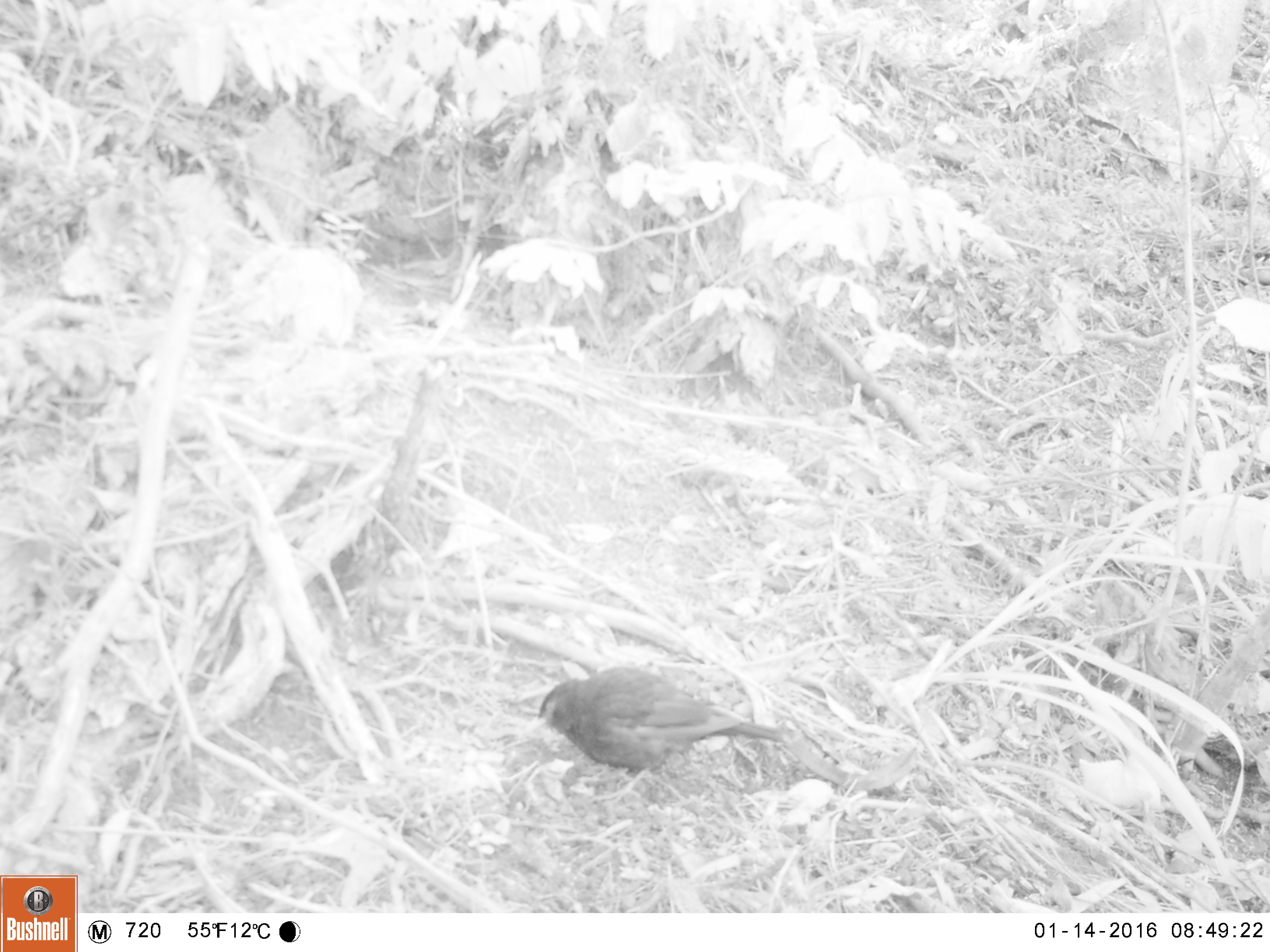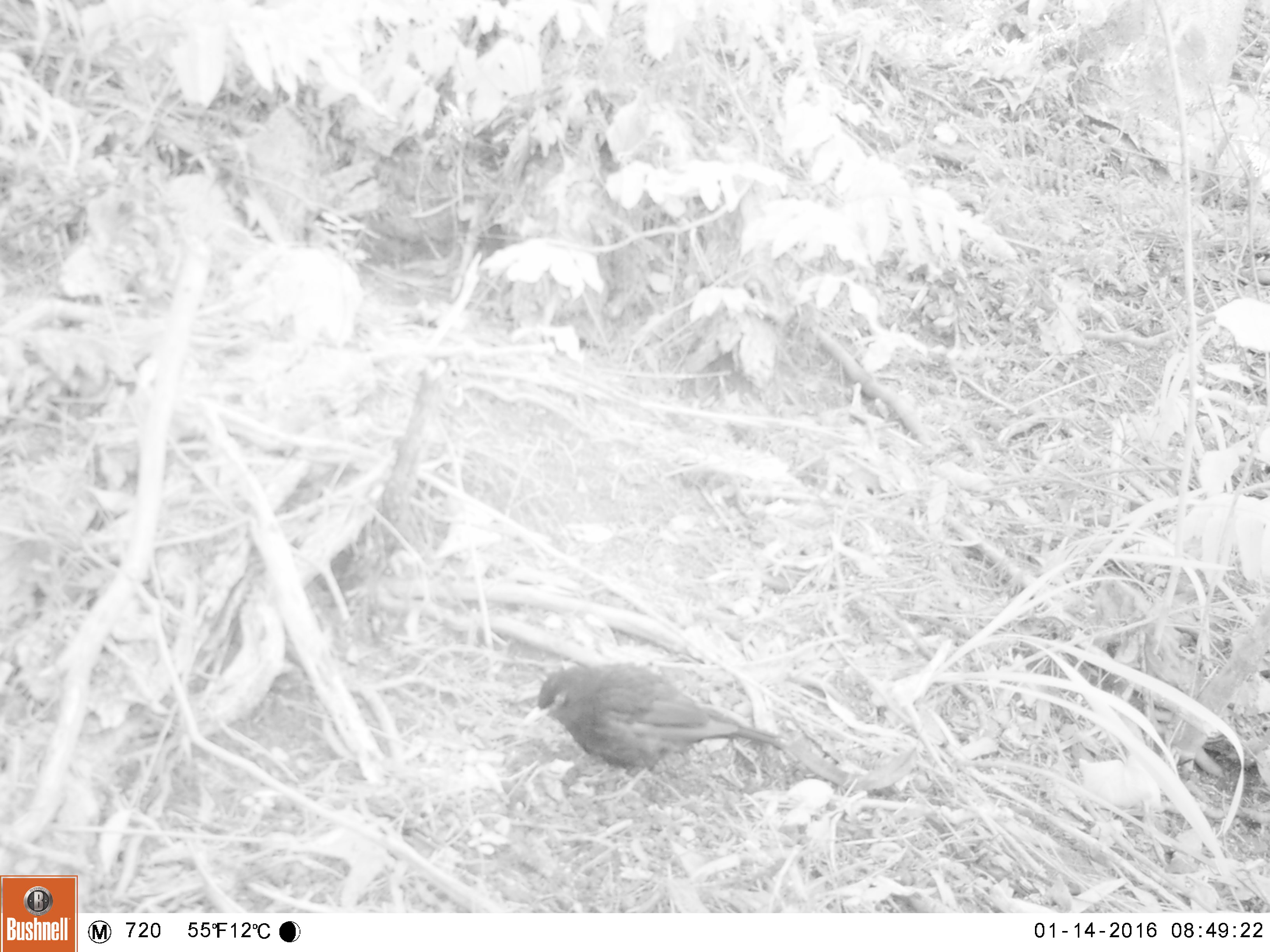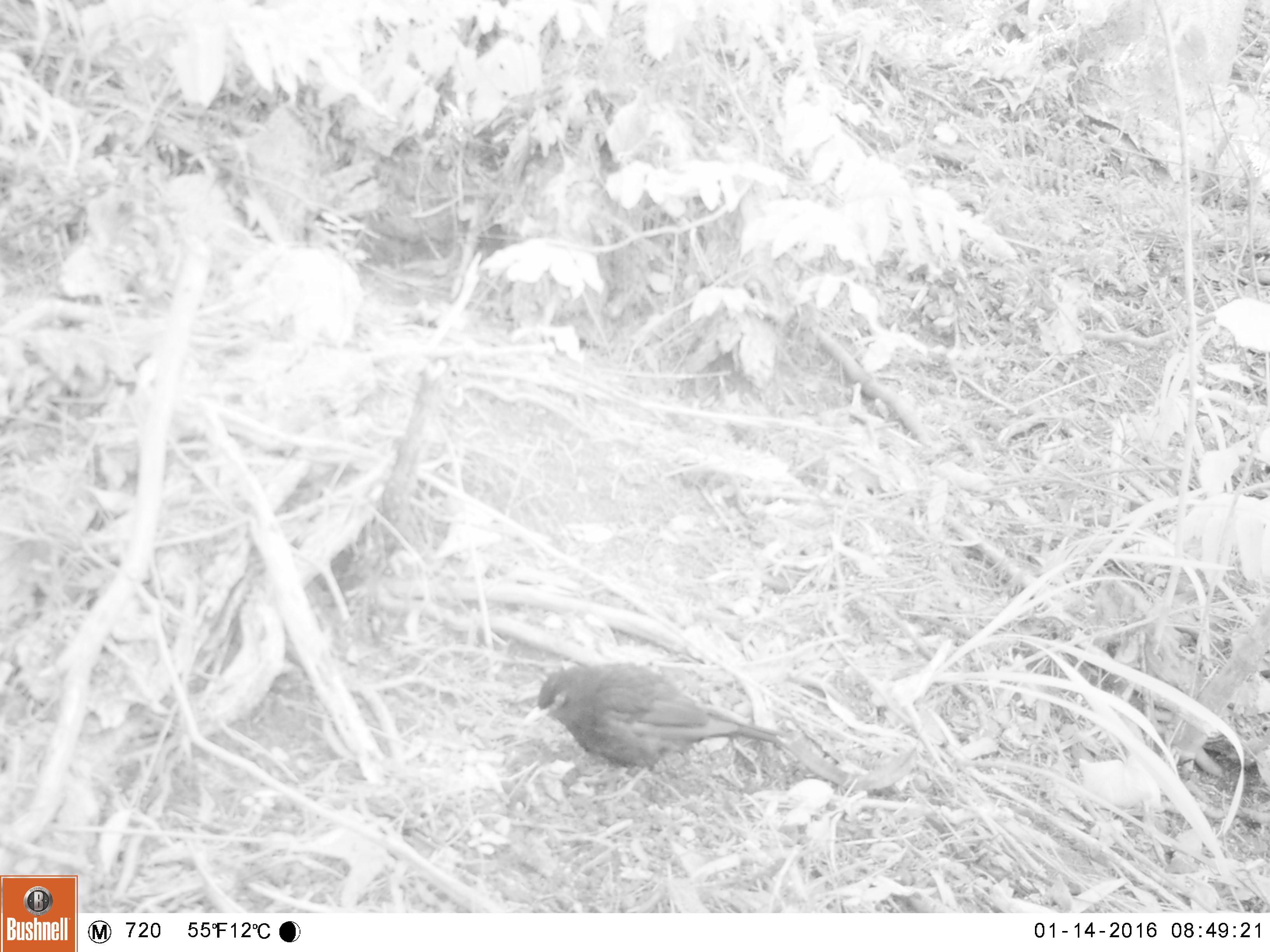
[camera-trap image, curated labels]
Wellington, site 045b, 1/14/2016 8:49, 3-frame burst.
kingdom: Animalia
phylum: Chordata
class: Aves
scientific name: Aves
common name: bird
Bird (Aves).